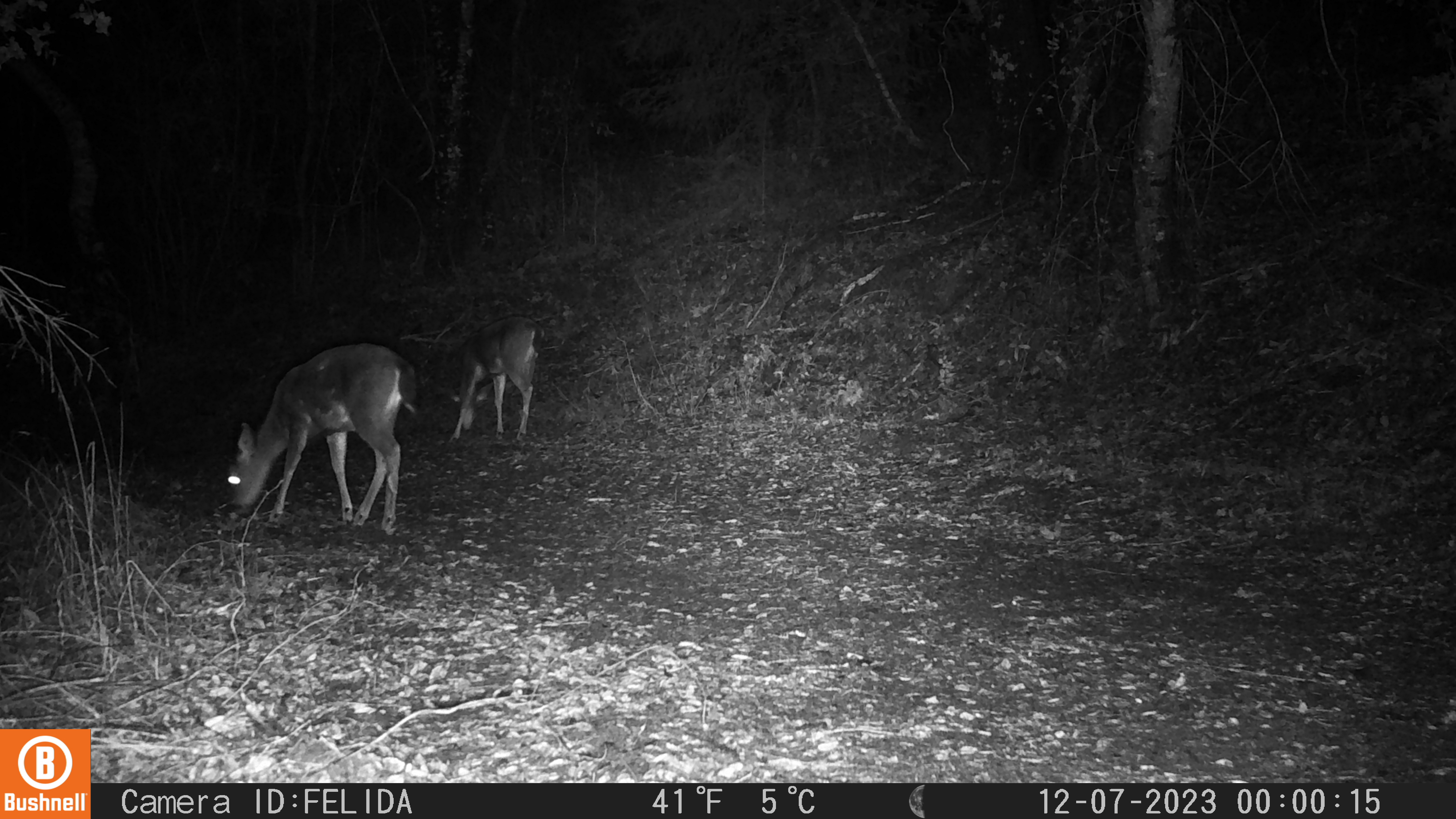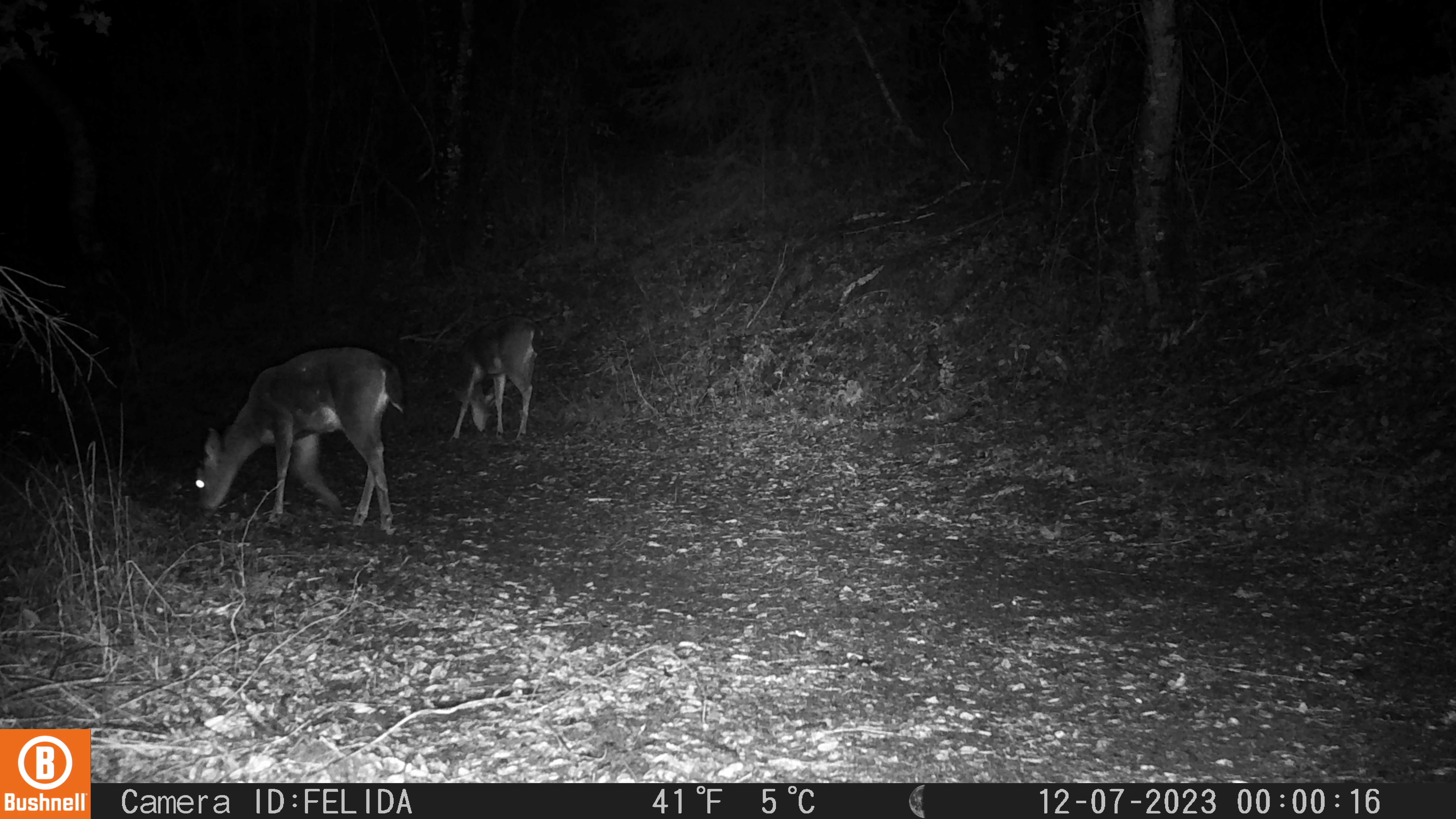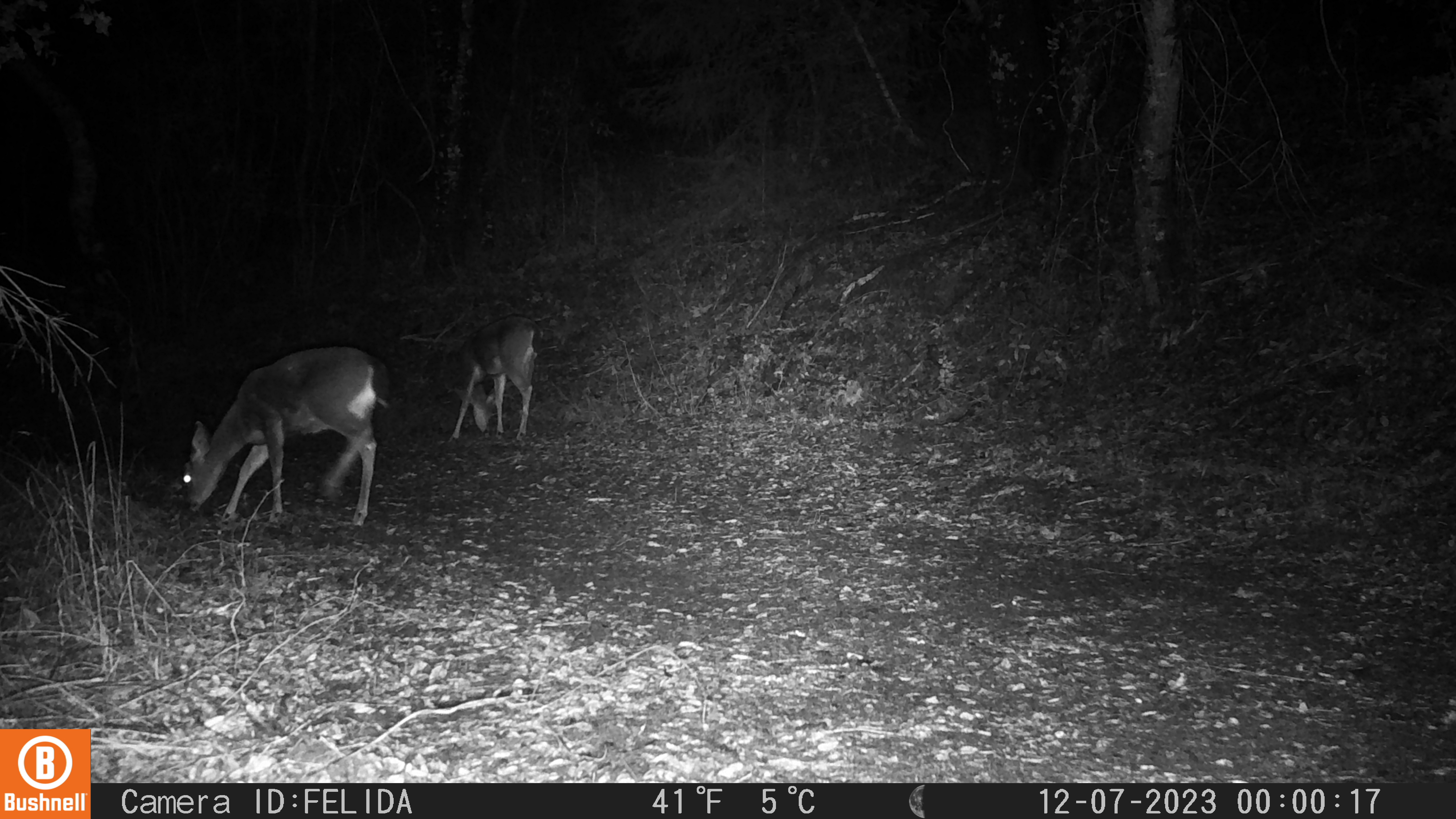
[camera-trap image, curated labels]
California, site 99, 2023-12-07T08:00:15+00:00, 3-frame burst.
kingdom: Animalia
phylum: Chordata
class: Mammalia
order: Artiodactyla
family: Cervidae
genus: Odocoileus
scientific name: Odocoileus hemionus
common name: mule deer